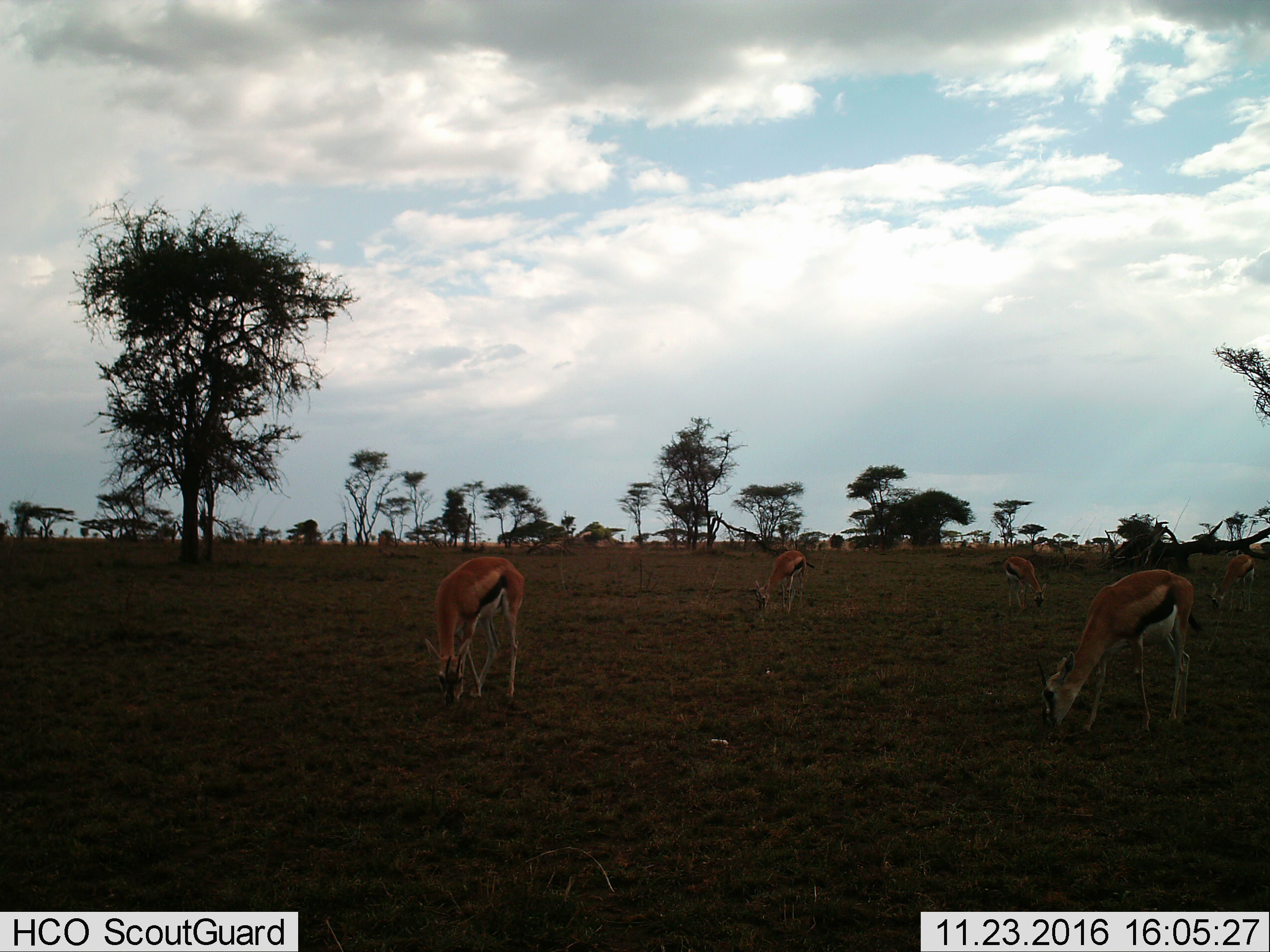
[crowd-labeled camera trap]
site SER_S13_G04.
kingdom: Animalia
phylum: Chordata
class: Mammalia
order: Artiodactyla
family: Bovidae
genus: Eudorcas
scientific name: Eudorcas thomsonii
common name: thomson's gazelle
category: gazellethomsons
Gazellethomsons (thomson's gazelle) (Eudorcas thomsonii), count 5. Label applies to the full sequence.